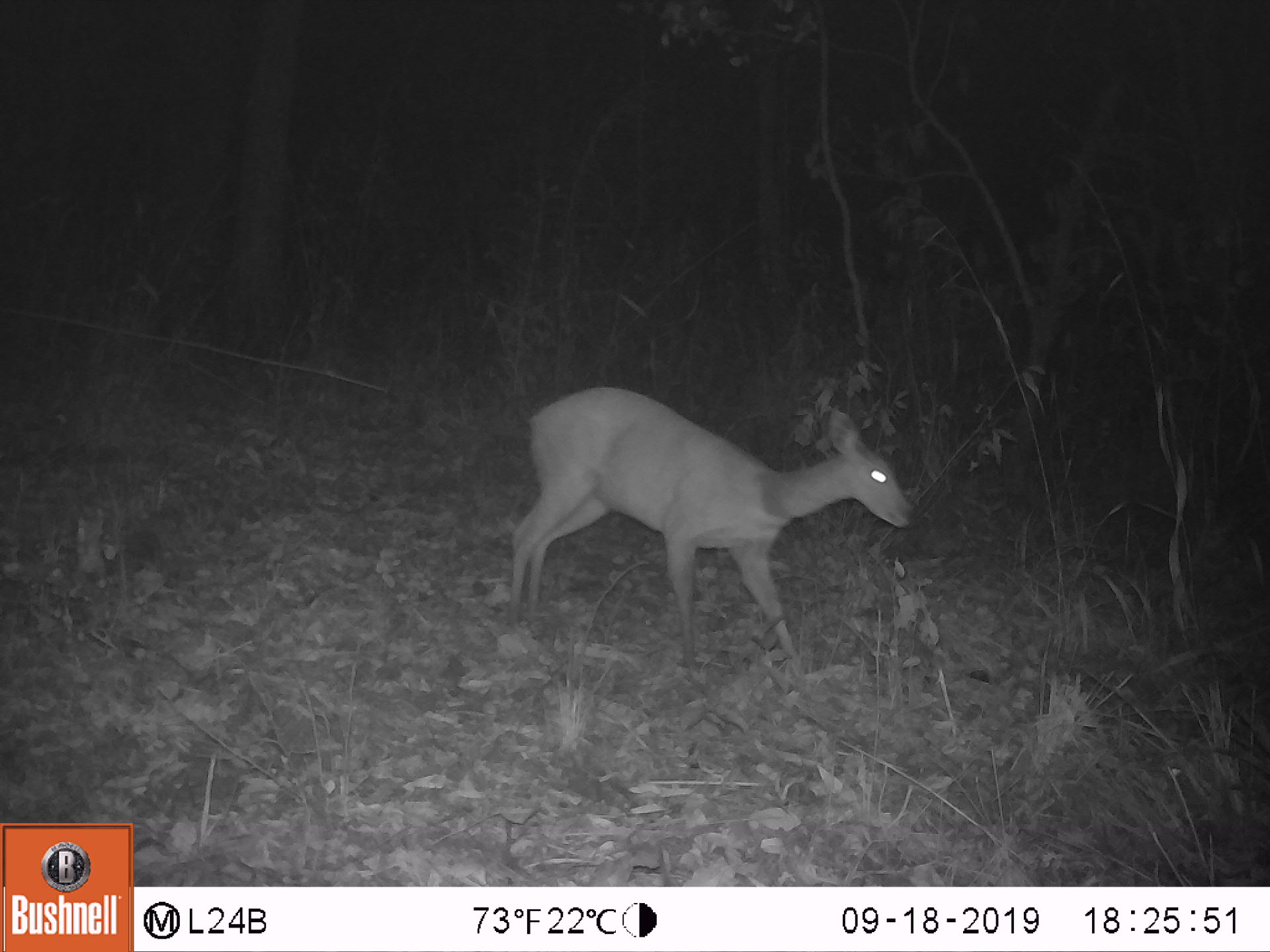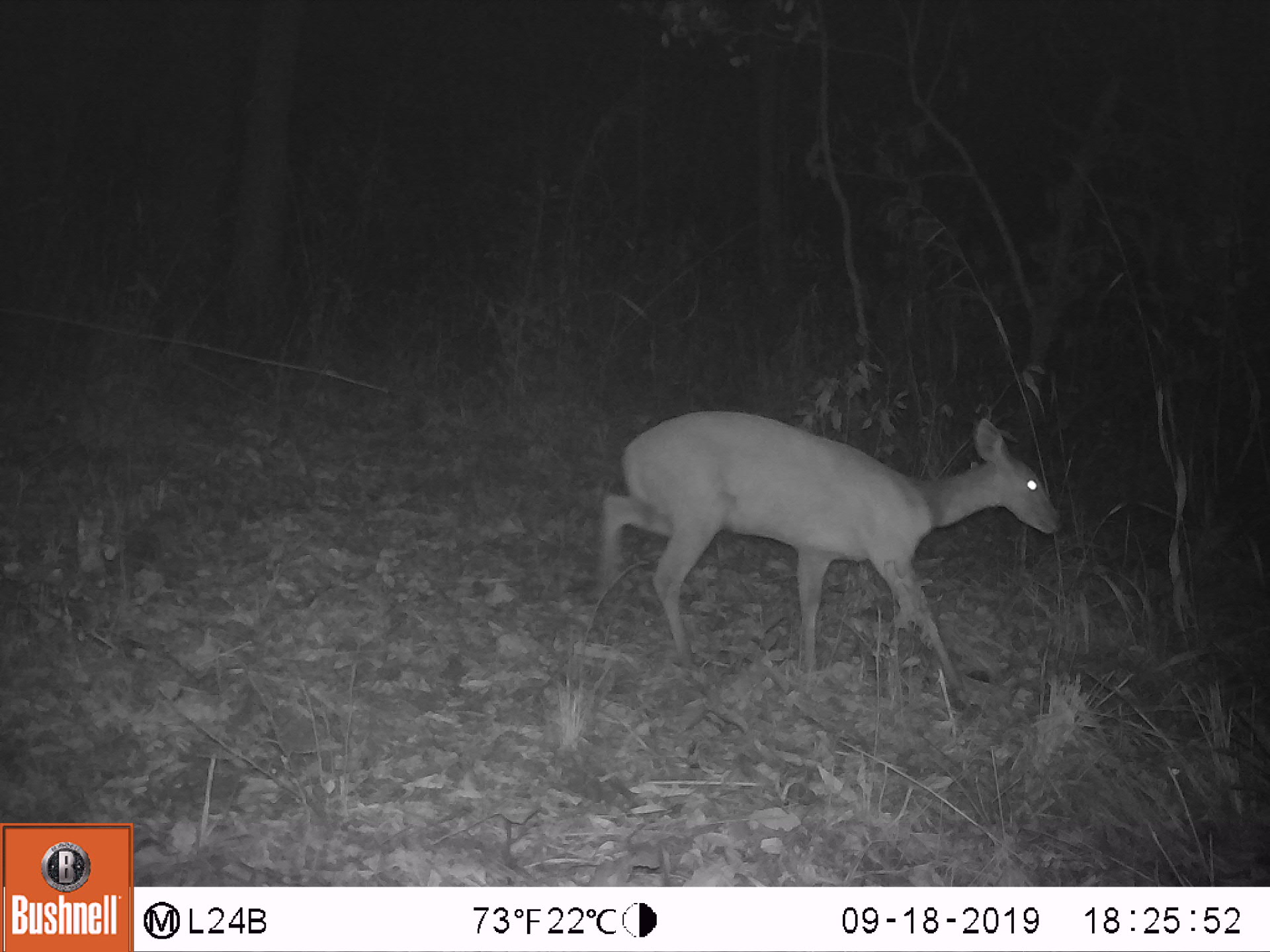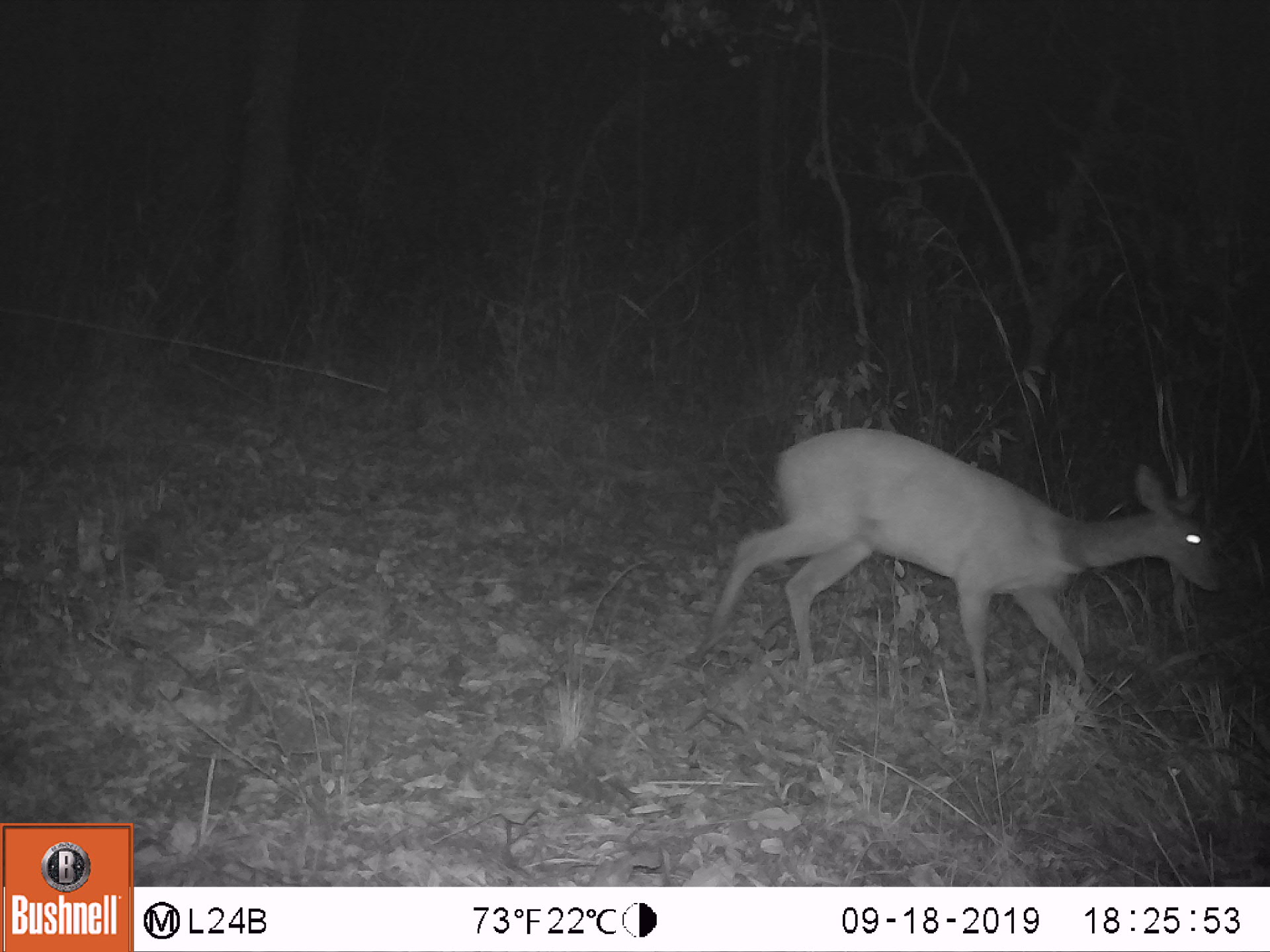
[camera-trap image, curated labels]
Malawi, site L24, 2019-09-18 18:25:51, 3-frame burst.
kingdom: Animalia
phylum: Chordata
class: Mammalia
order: Artiodactyla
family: Bovidae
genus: Tragelaphus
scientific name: Tragelaphus sylvaticus sylvaticus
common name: cape bushbuck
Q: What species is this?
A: Cape bushbuck (Tragelaphus sylvaticus sylvaticus).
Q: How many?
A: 1.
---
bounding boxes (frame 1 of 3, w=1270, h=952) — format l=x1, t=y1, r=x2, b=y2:
cape bushbuck: l=503, t=375, r=917, b=657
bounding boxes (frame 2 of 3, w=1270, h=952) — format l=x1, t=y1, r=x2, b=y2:
cape bushbuck: l=599, t=392, r=1065, b=687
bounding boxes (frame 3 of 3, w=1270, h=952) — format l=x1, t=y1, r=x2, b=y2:
cape bushbuck: l=707, t=416, r=1225, b=691